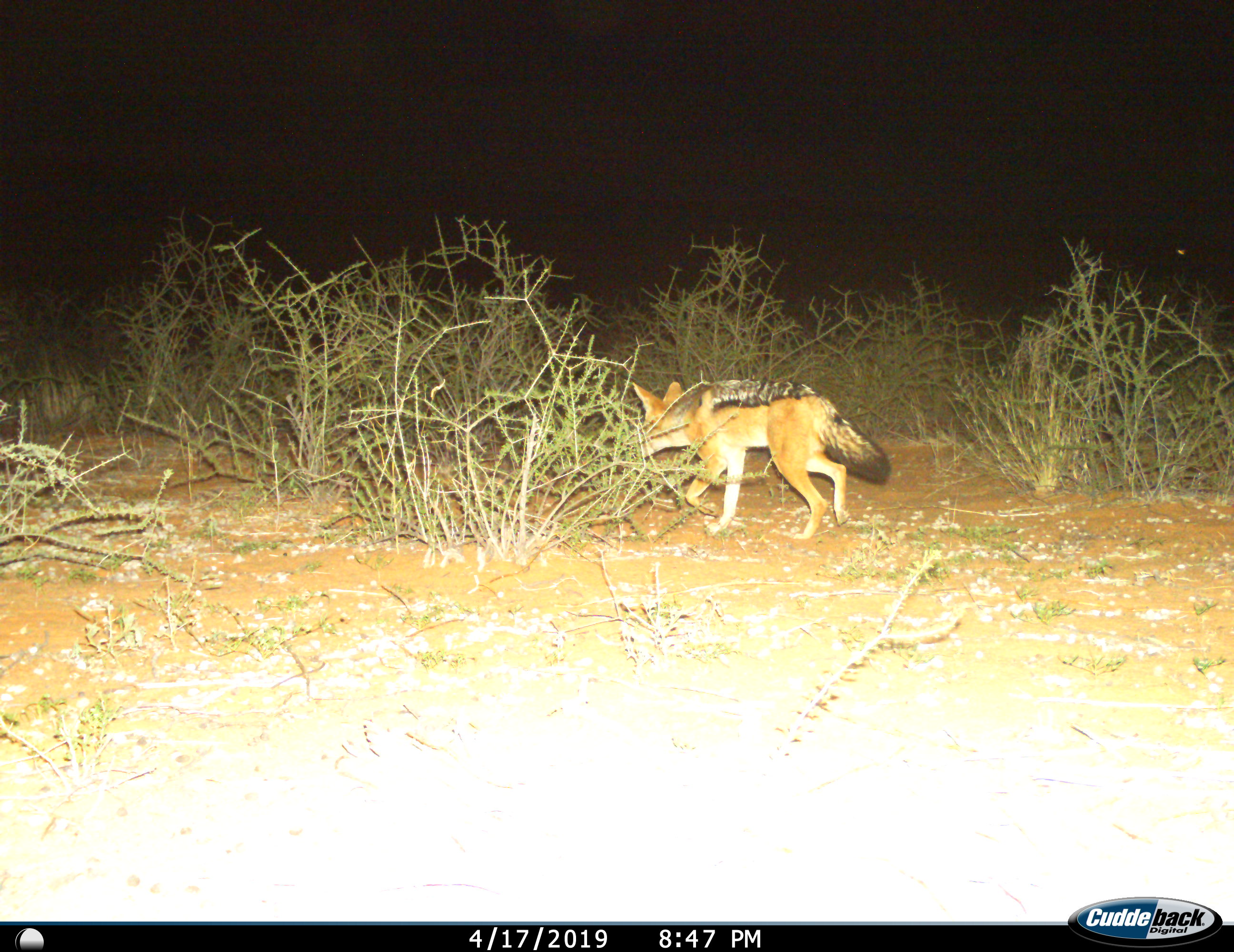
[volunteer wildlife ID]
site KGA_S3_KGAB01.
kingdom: Animalia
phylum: Chordata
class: Mammalia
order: Carnivora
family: Canidae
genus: Lupulella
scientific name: Lupulella mesomelas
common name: black-backed jackal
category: jackalblackbacked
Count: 1.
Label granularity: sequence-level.